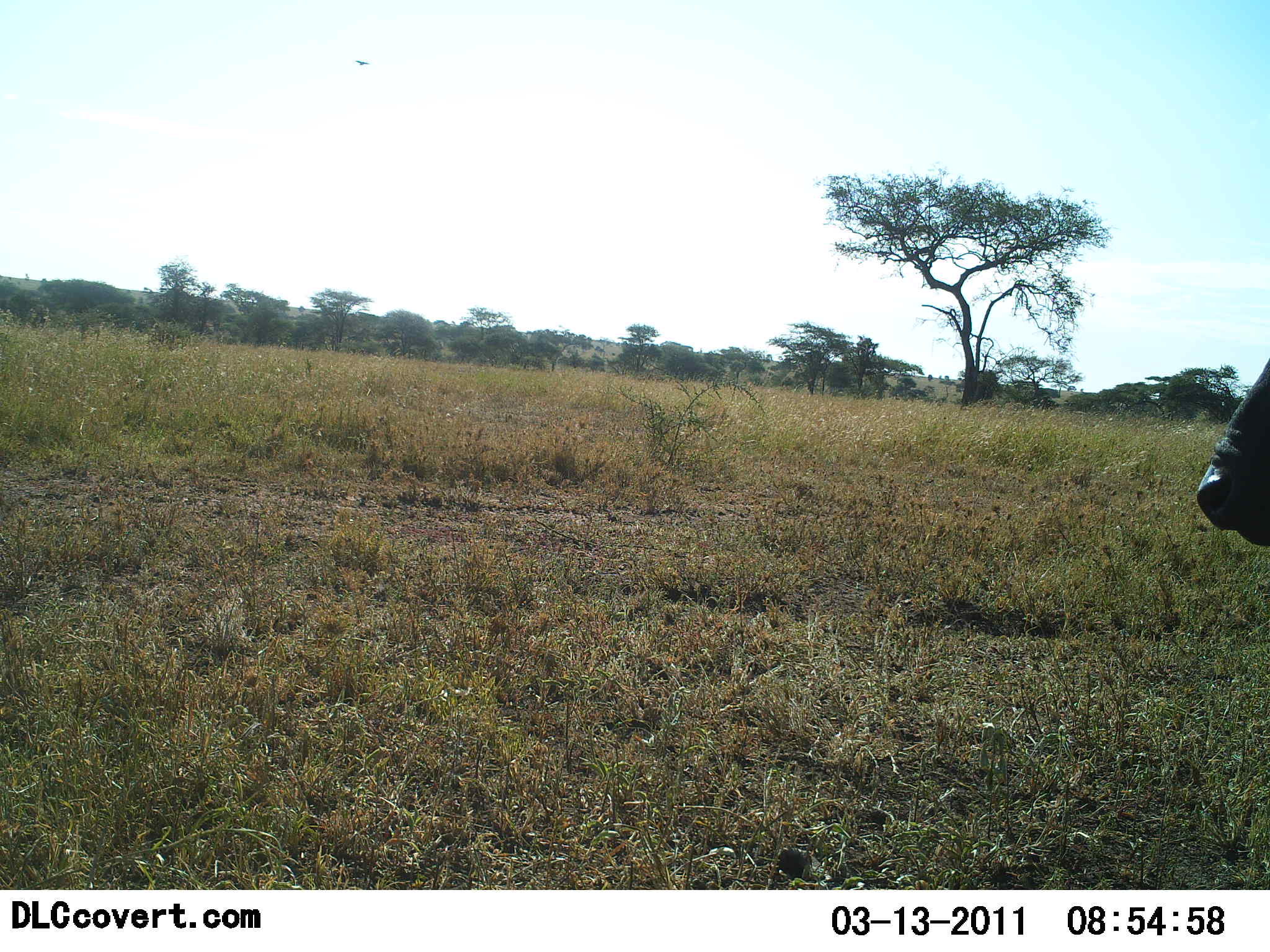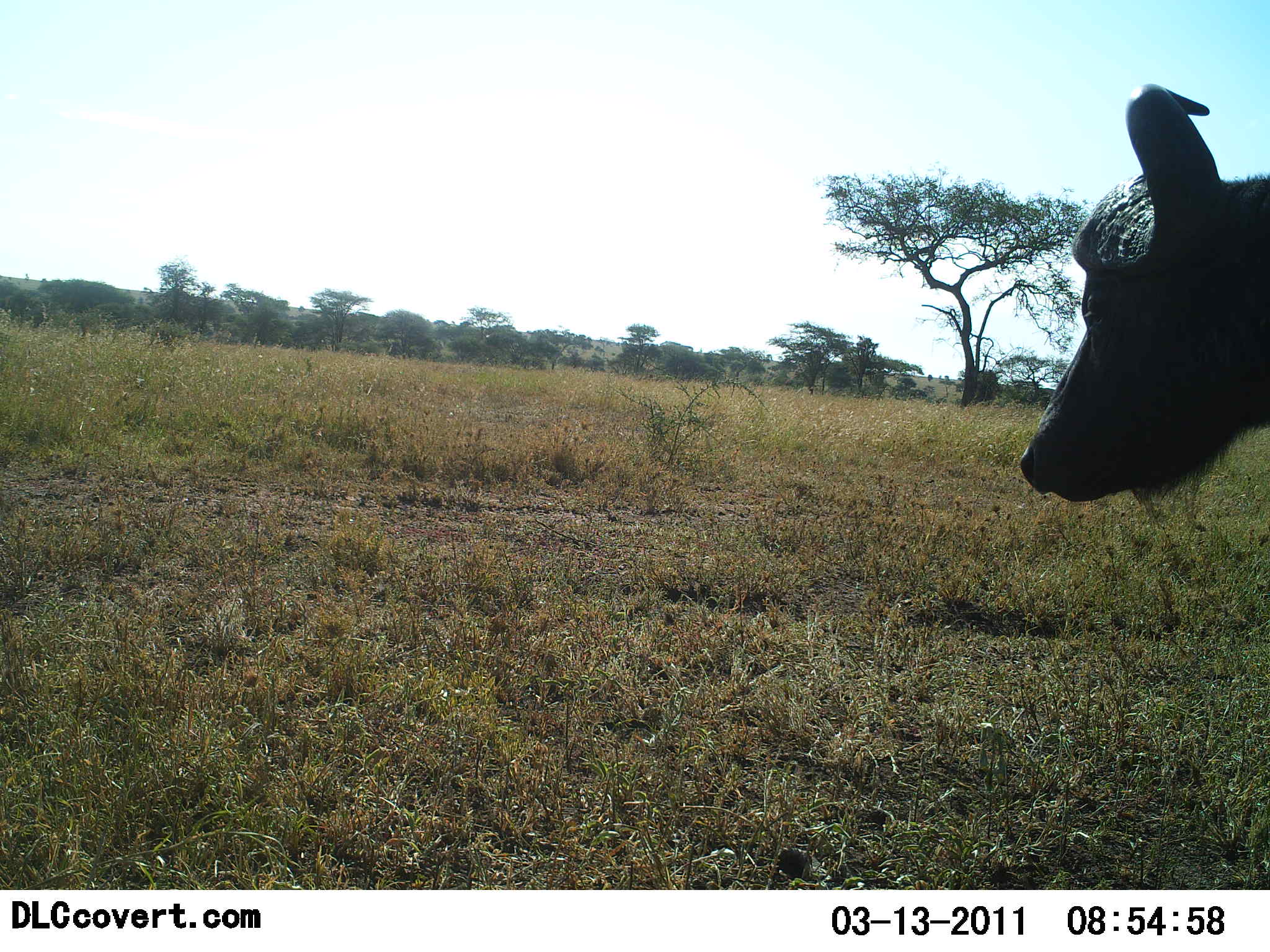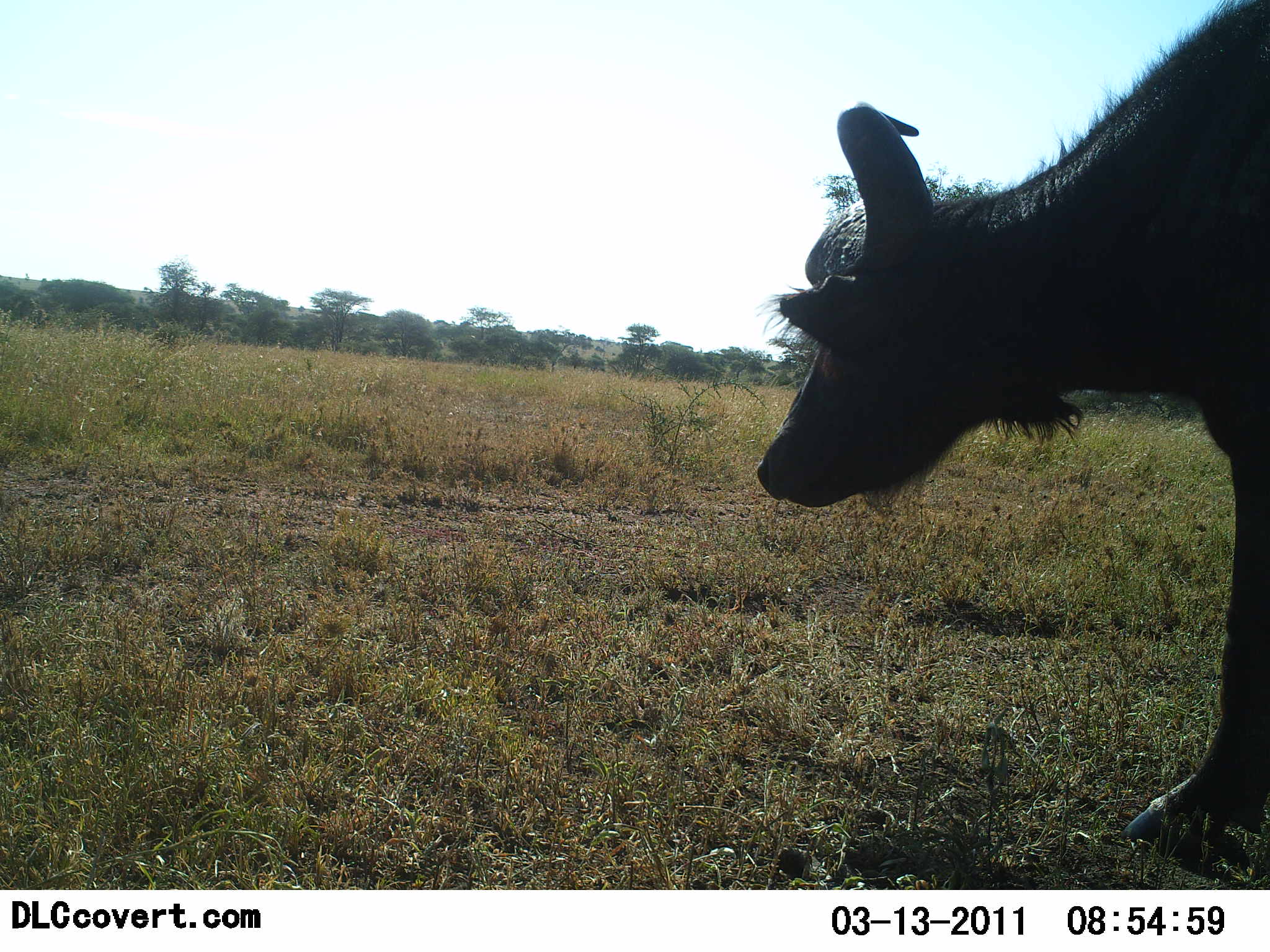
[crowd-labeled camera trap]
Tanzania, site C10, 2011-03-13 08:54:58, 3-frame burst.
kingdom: Animalia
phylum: Chordata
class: Mammalia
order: Artiodactyla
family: Bovidae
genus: Syncerus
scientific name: Syncerus caffer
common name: cape buffalo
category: buffalo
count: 1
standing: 0%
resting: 0%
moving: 100%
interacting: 0%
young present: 8%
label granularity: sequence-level